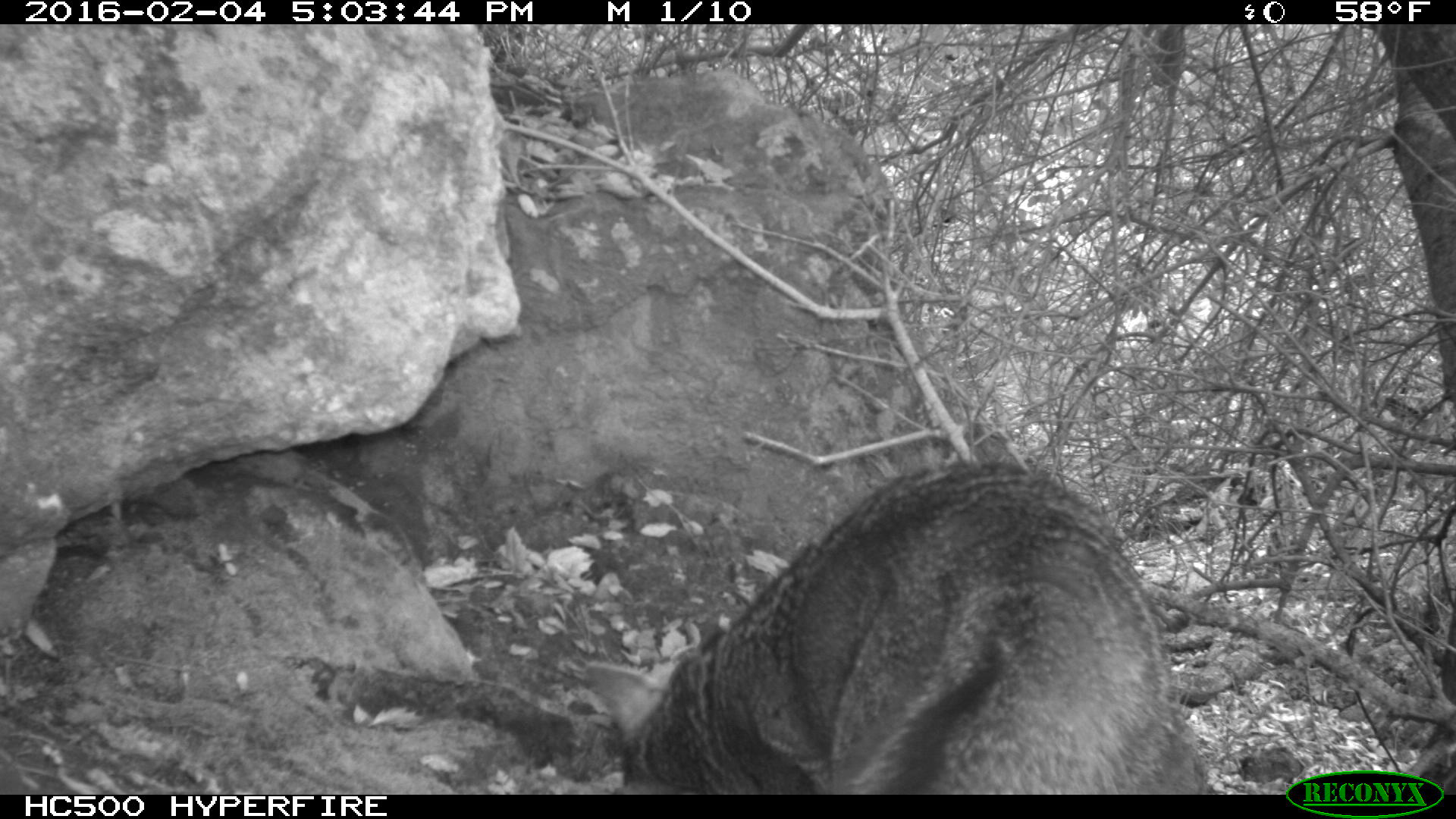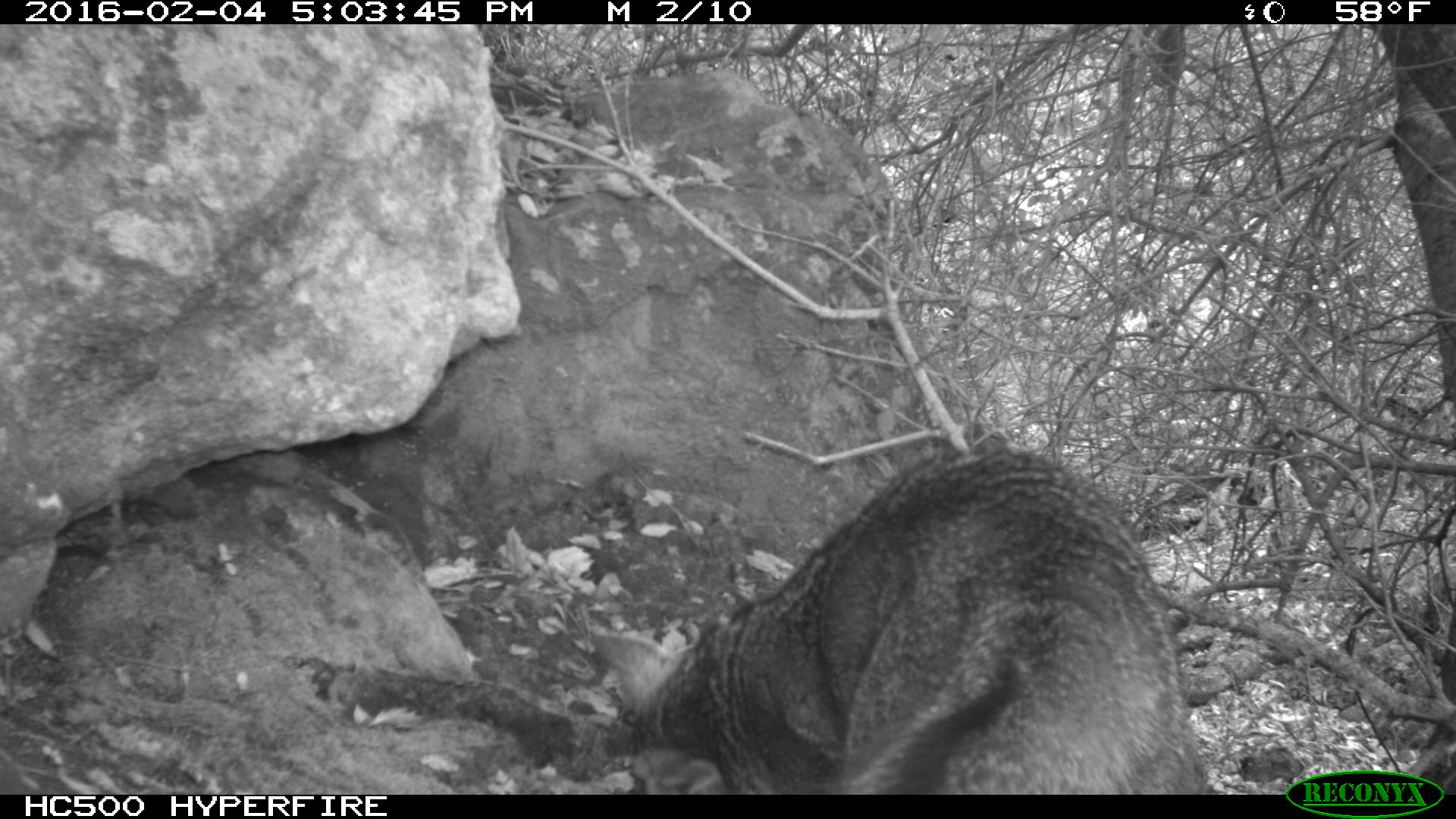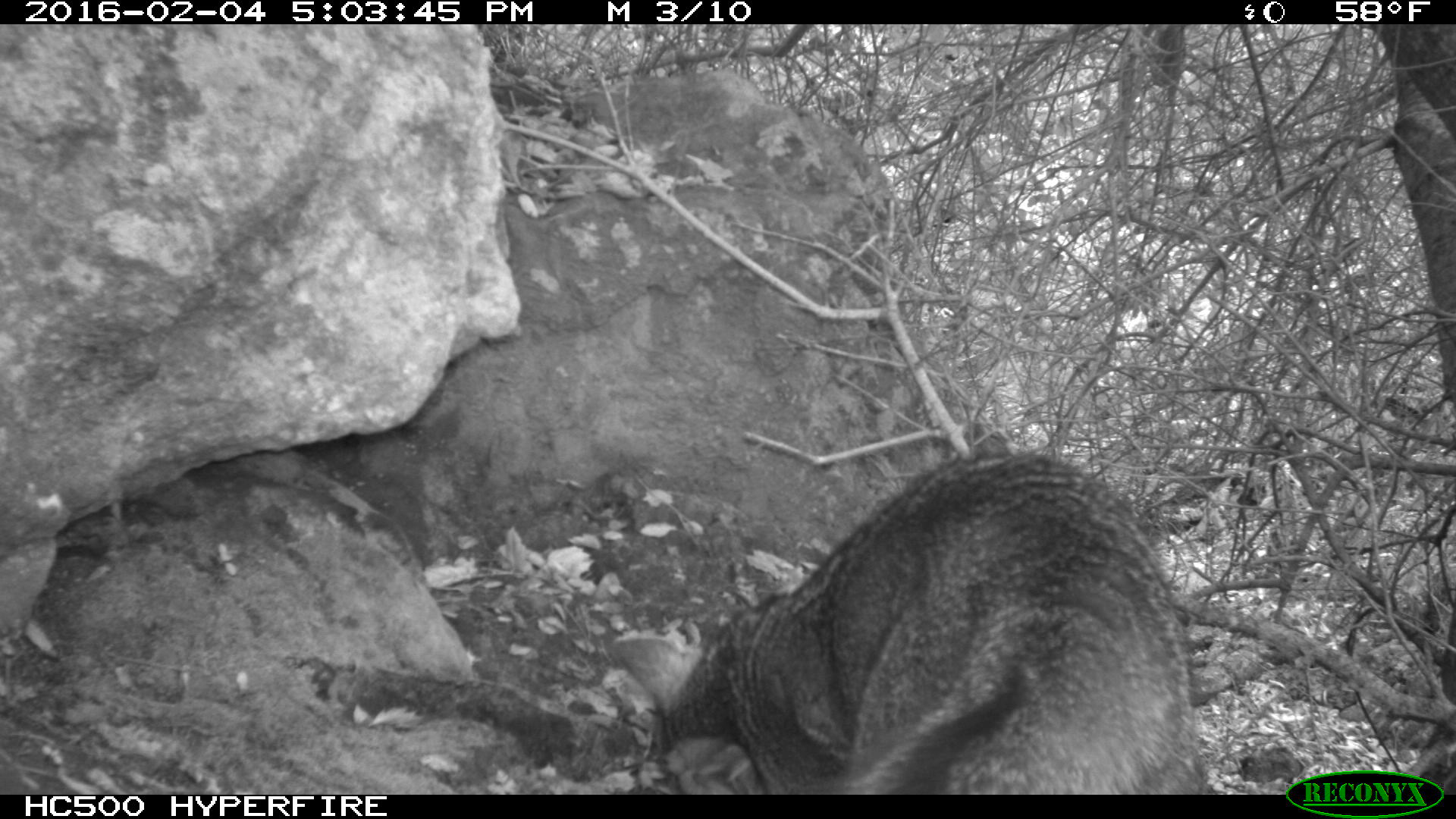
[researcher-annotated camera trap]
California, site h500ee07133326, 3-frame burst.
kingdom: Animalia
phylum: Chordata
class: Mammalia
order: Carnivora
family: Canidae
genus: Urocyon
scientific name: Urocyon littoralis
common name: island fox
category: fox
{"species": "fox (island fox) (Urocyon littoralis)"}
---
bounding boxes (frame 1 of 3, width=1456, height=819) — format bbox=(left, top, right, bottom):
fox: bbox=(585, 459, 1212, 794)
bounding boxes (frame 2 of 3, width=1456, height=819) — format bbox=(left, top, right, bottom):
fox: bbox=(586, 440, 1196, 793)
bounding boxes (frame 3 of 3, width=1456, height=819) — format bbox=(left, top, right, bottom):
fox: bbox=(609, 448, 1211, 794)